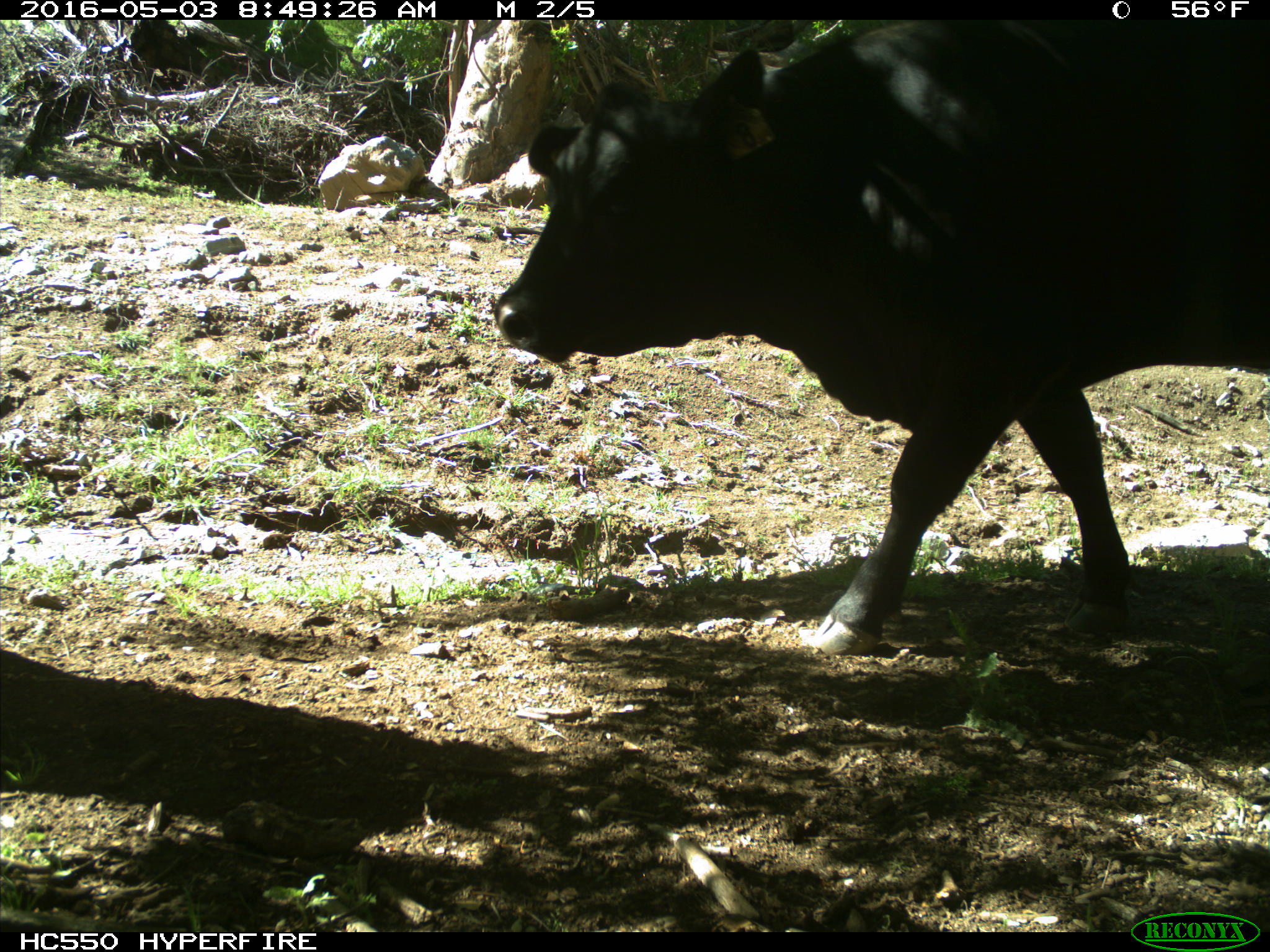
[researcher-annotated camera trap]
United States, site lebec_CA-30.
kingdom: Animalia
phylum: Chordata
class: Mammalia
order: Artiodactyla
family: Bovidae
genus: Bos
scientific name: Bos taurus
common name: domestic cow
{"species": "Bos taurus (domestic cow)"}